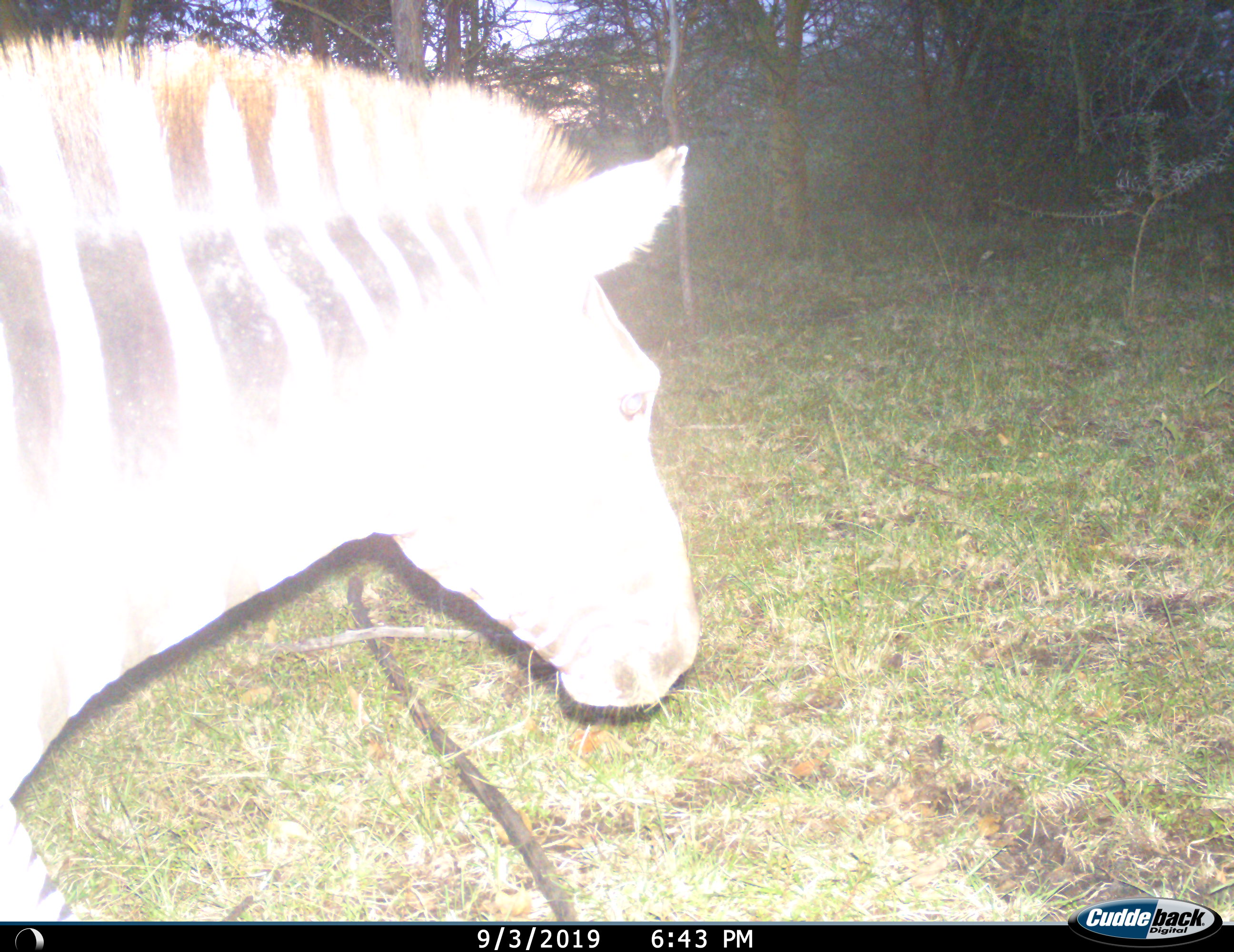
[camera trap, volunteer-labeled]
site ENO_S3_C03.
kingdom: Animalia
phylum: Chordata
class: Mammalia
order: Perissodactyla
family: Equidae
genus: Equus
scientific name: Equus quagga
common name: plains zebra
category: zebraplains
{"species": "zebraplains (plains zebra) (Equus quagga)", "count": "1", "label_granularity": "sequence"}